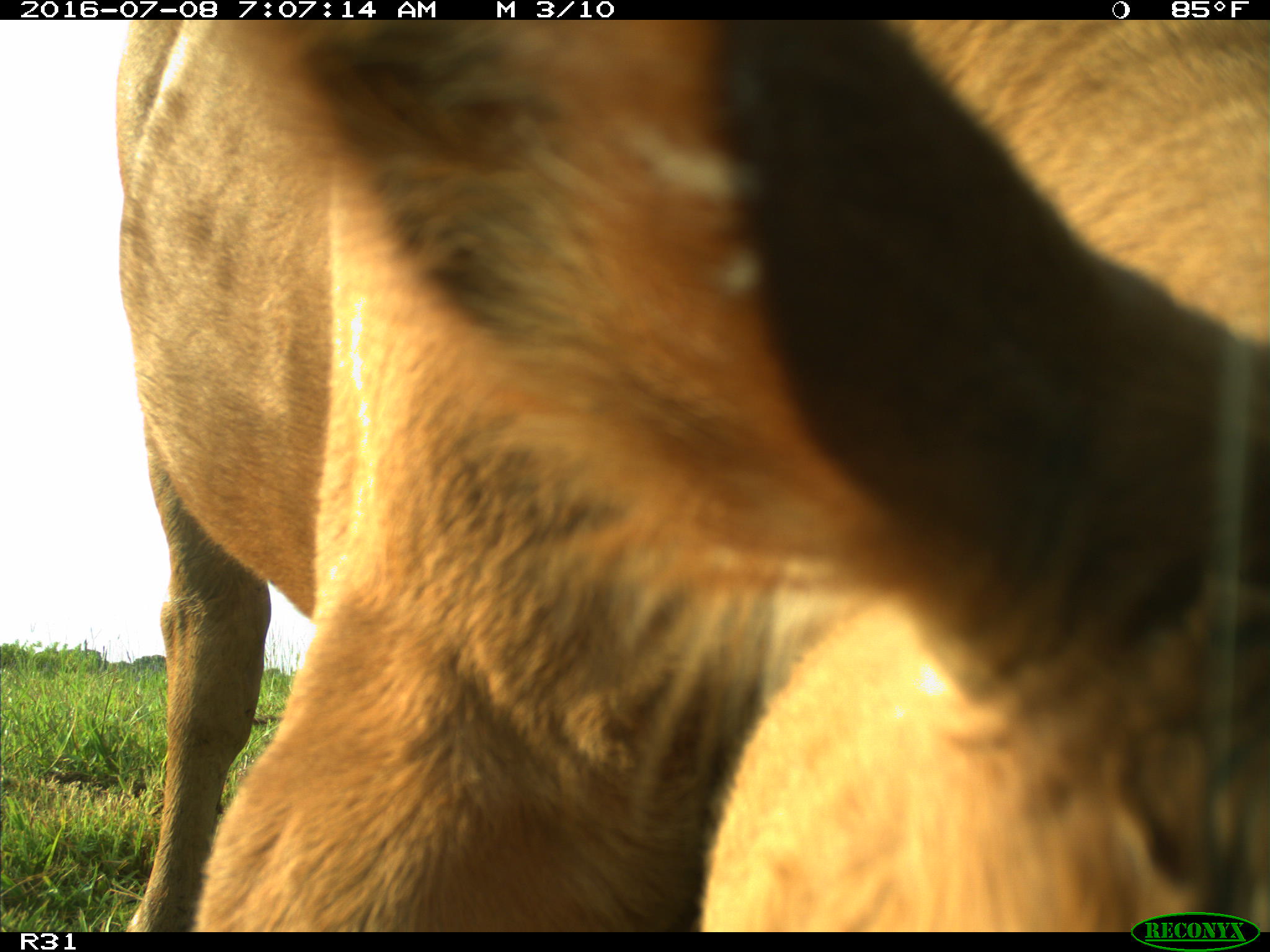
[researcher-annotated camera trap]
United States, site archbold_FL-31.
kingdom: Animalia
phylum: Chordata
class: Mammalia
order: Artiodactyla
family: Bovidae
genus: Bos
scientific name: Bos taurus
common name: domestic cow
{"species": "Bos taurus (domestic cow)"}